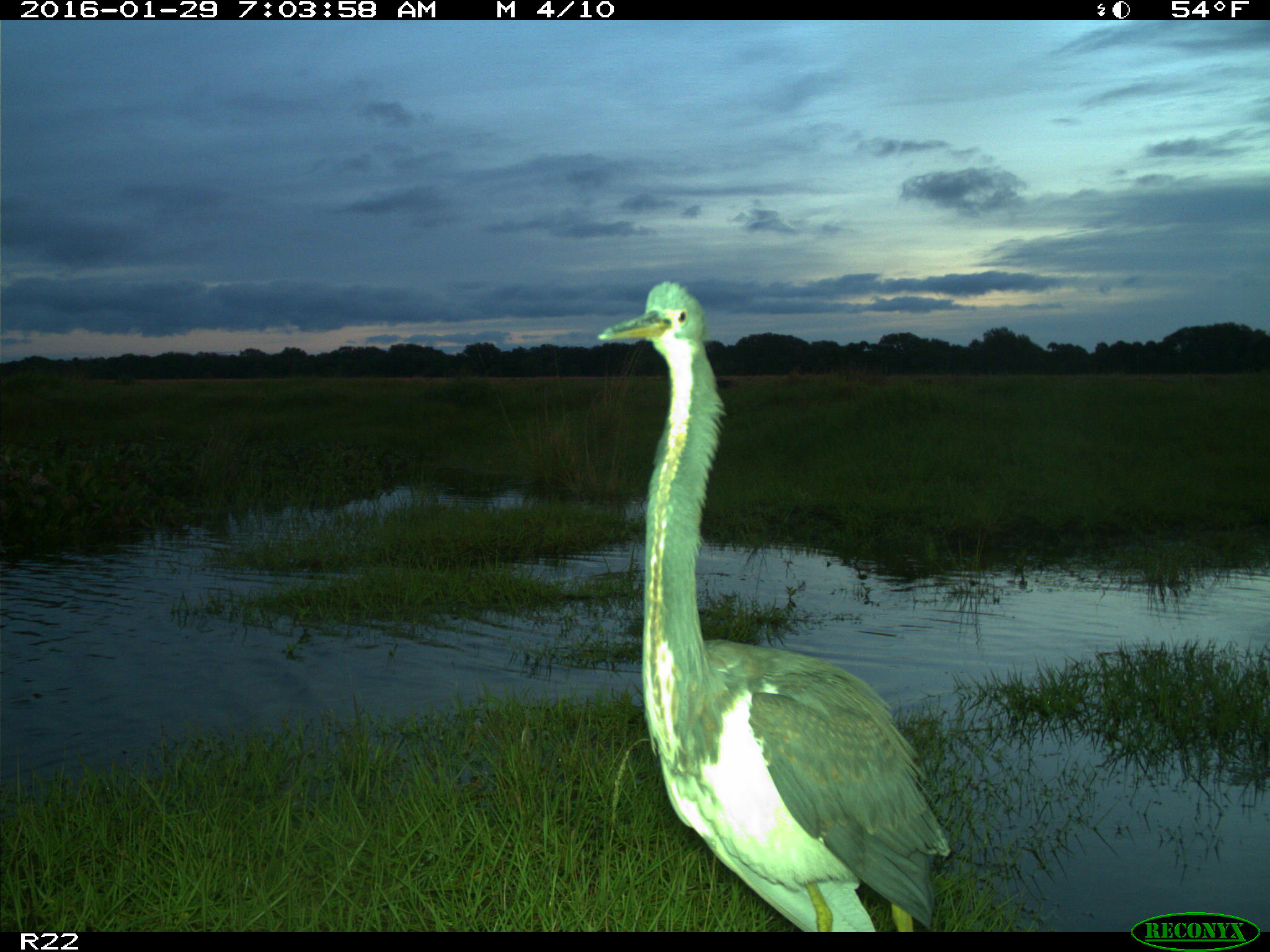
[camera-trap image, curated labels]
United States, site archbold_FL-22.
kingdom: Animalia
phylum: Chordata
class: Aves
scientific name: Aves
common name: birds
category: unidentified bird